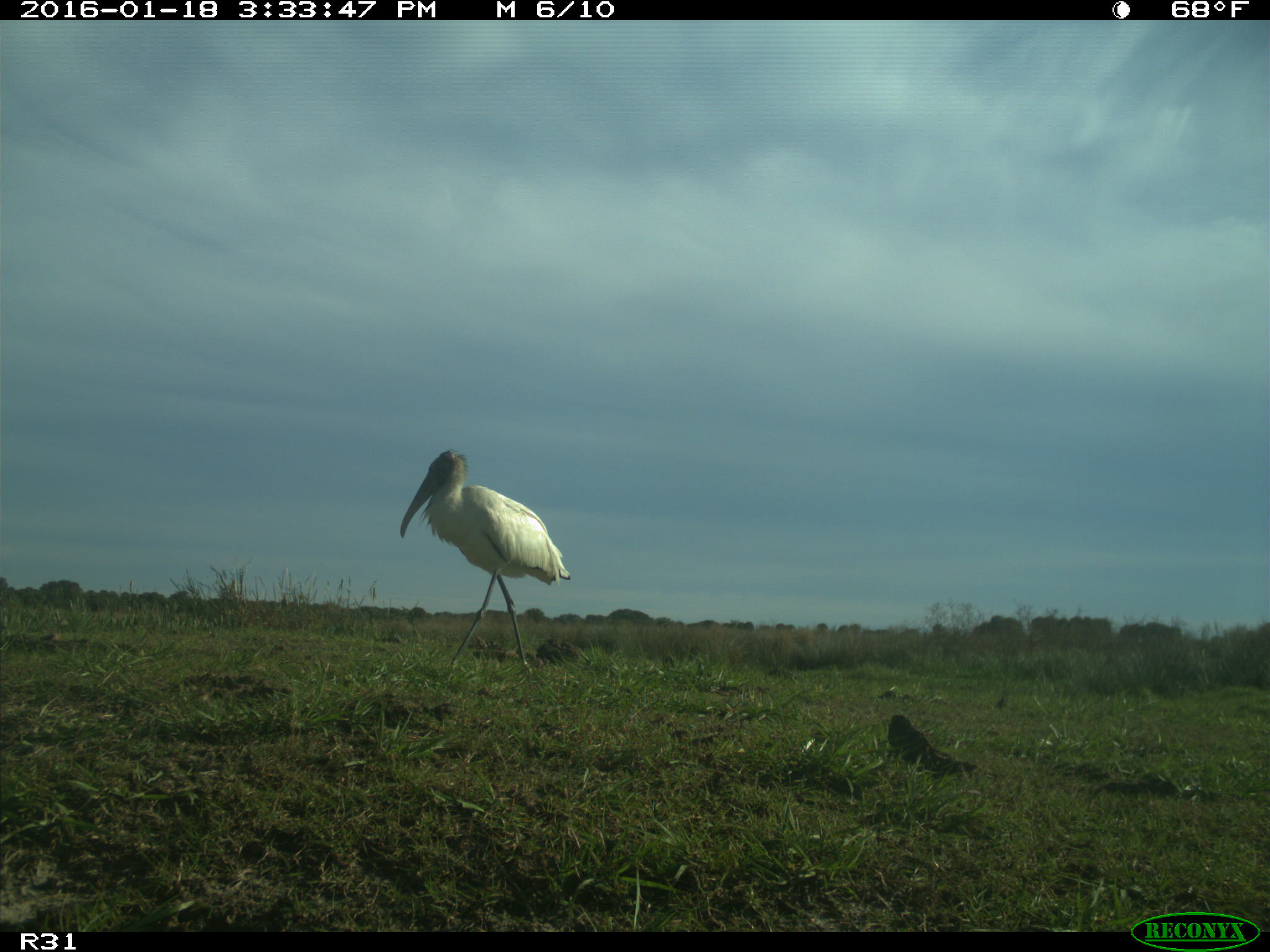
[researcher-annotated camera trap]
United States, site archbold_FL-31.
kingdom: Animalia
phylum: Chordata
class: Aves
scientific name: Aves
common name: birds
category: unidentified bird